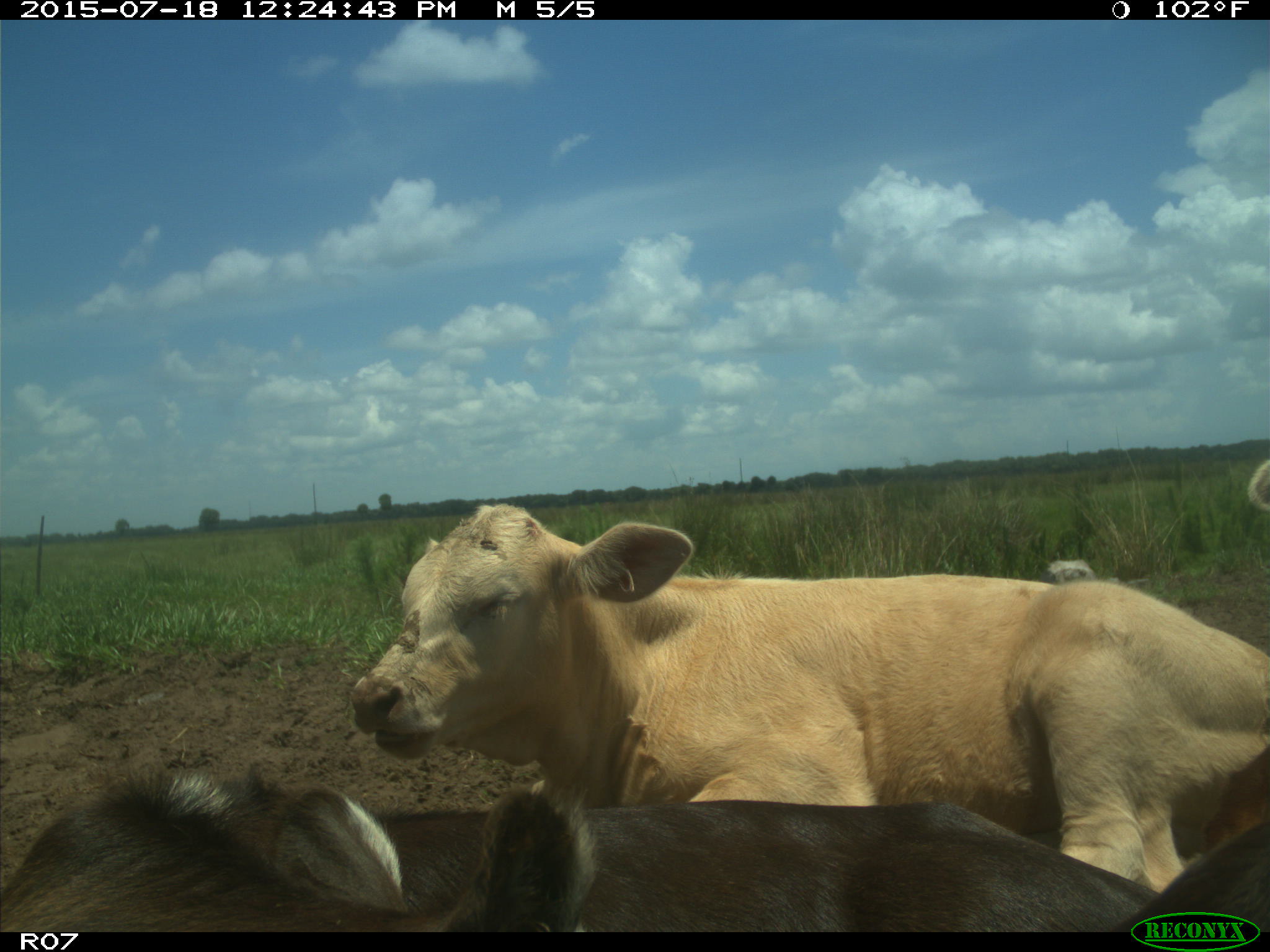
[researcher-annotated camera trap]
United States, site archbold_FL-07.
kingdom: Animalia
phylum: Chordata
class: Mammalia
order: Artiodactyla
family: Bovidae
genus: Bos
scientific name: Bos taurus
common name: domestic cow